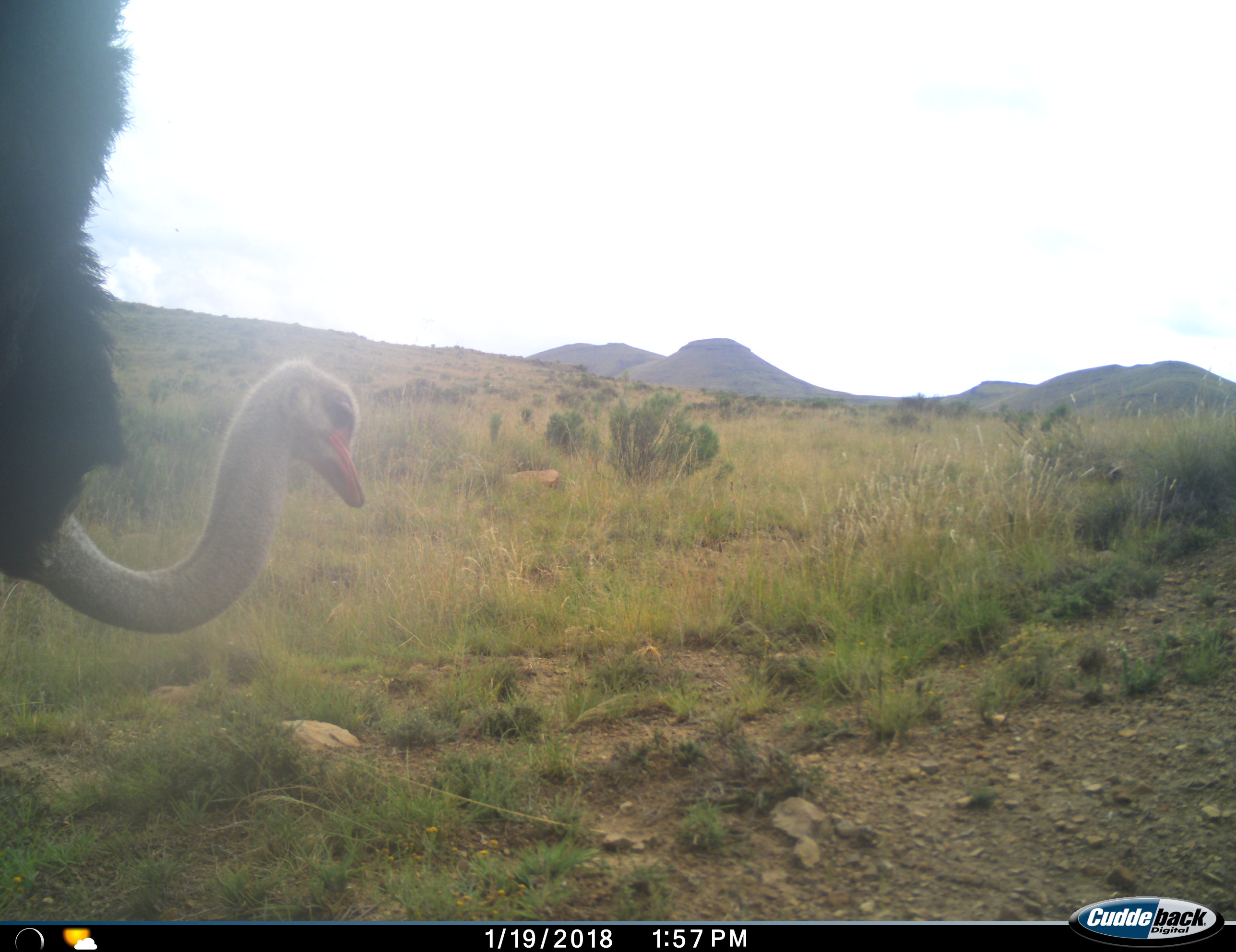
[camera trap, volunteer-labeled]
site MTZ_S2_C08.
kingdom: Animalia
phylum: Chordata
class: Aves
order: Struthioniformes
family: Struthionidae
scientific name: Struthionidae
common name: ostrich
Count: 1.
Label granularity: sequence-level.